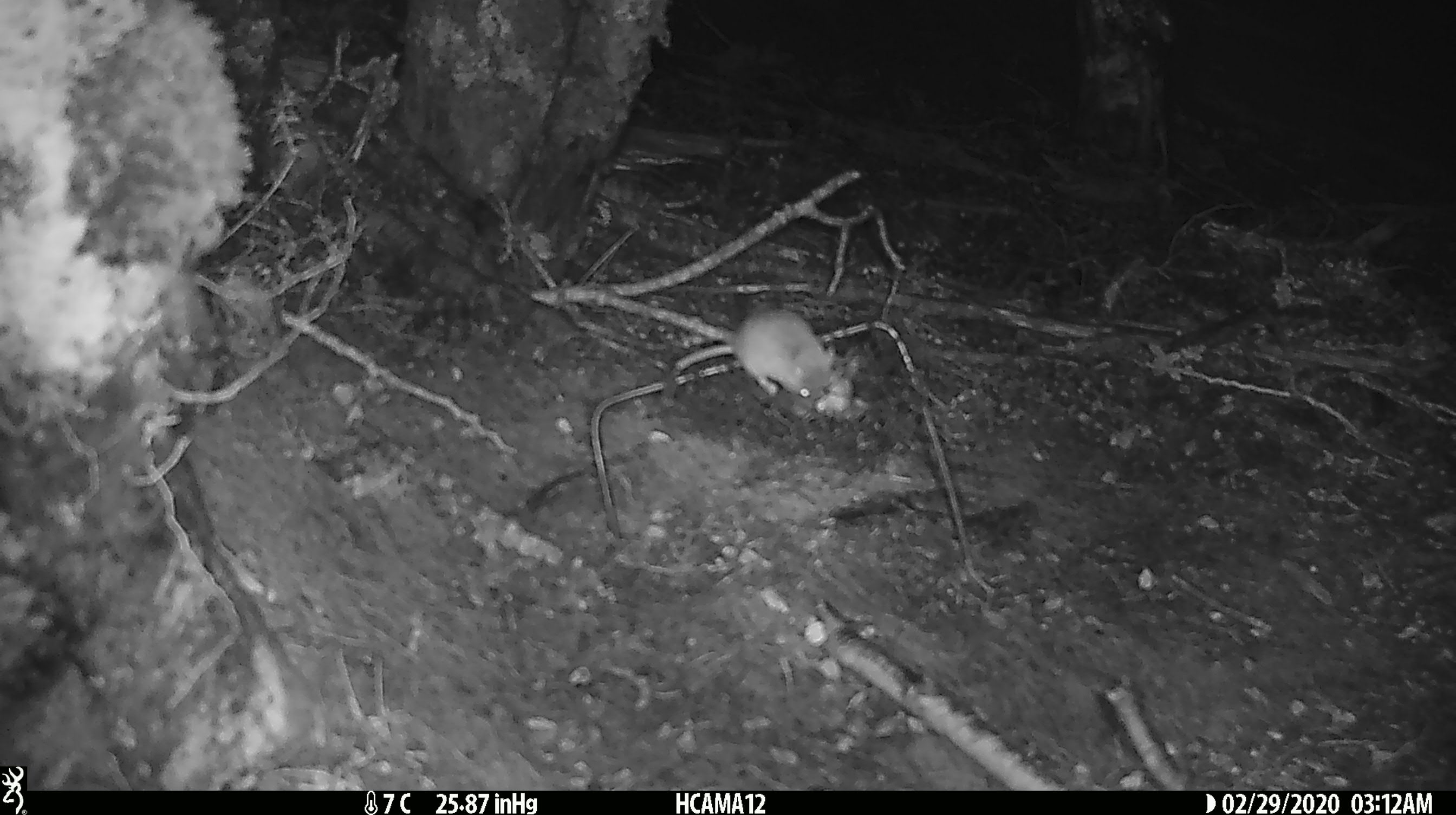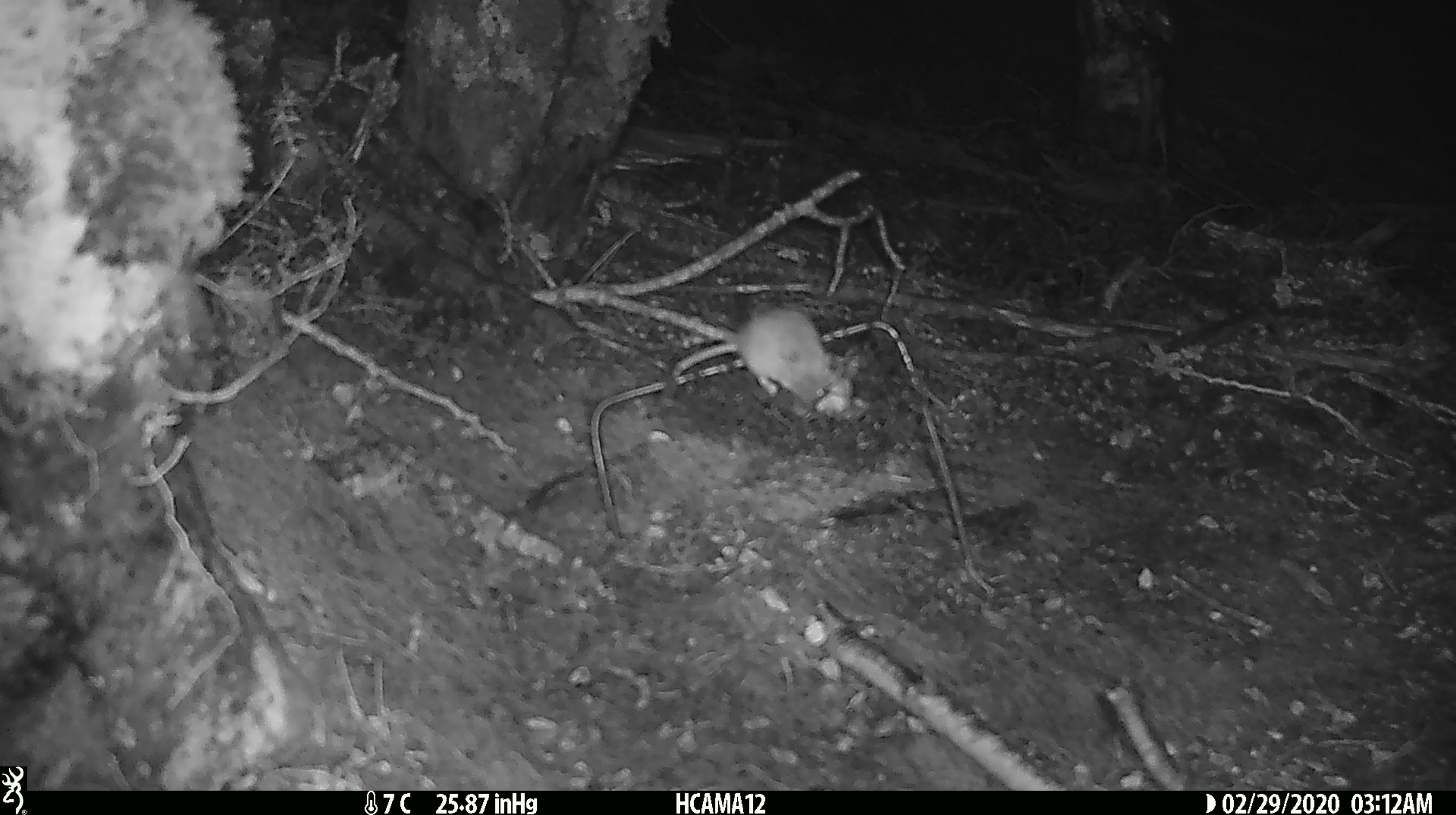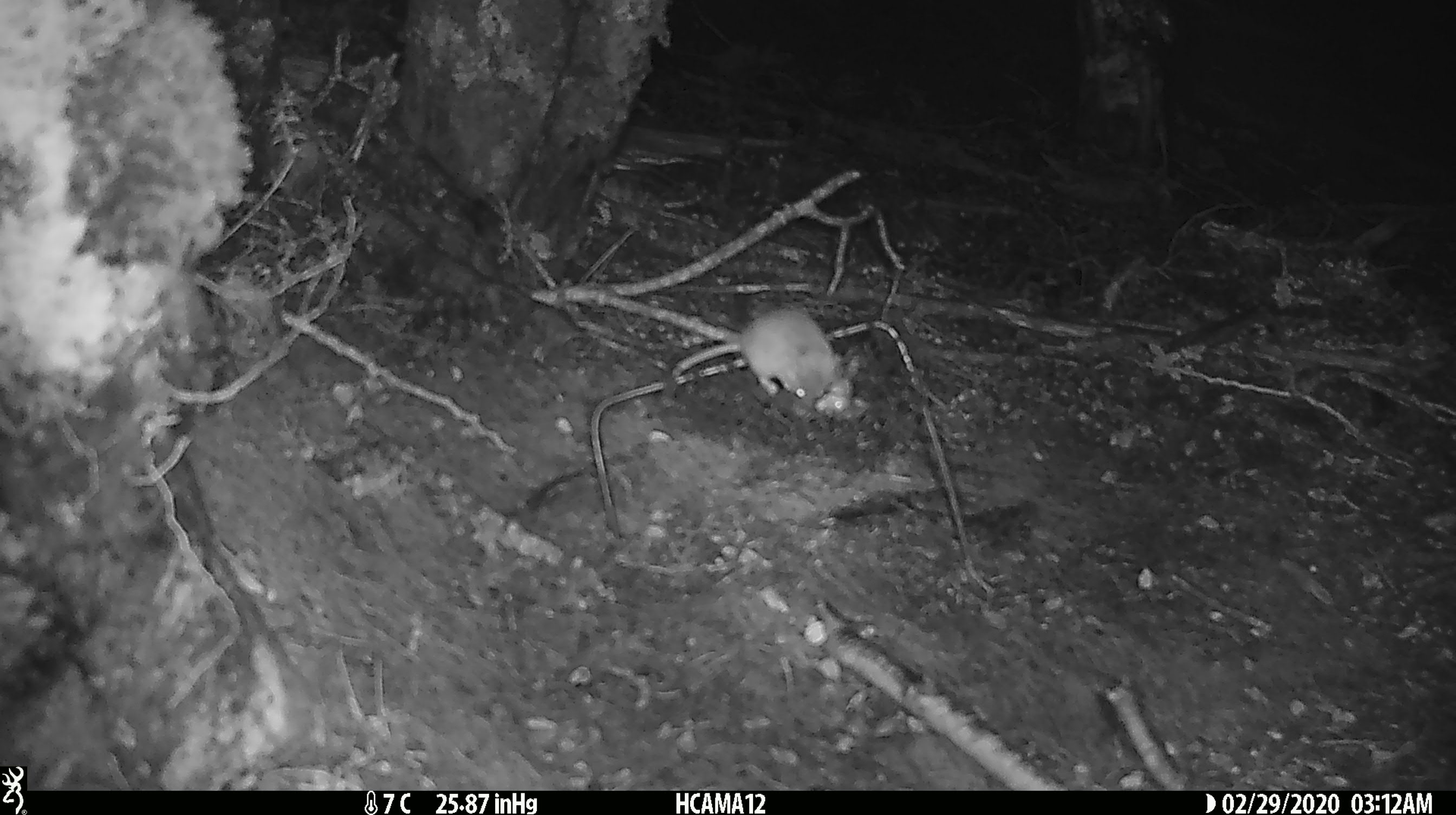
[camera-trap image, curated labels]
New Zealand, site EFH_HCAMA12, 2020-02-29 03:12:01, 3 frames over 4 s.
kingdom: Animalia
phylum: Chordata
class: Mammalia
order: Rodentia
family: Muridae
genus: Mus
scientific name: Mus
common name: mouse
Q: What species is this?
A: Mouse (Mus).